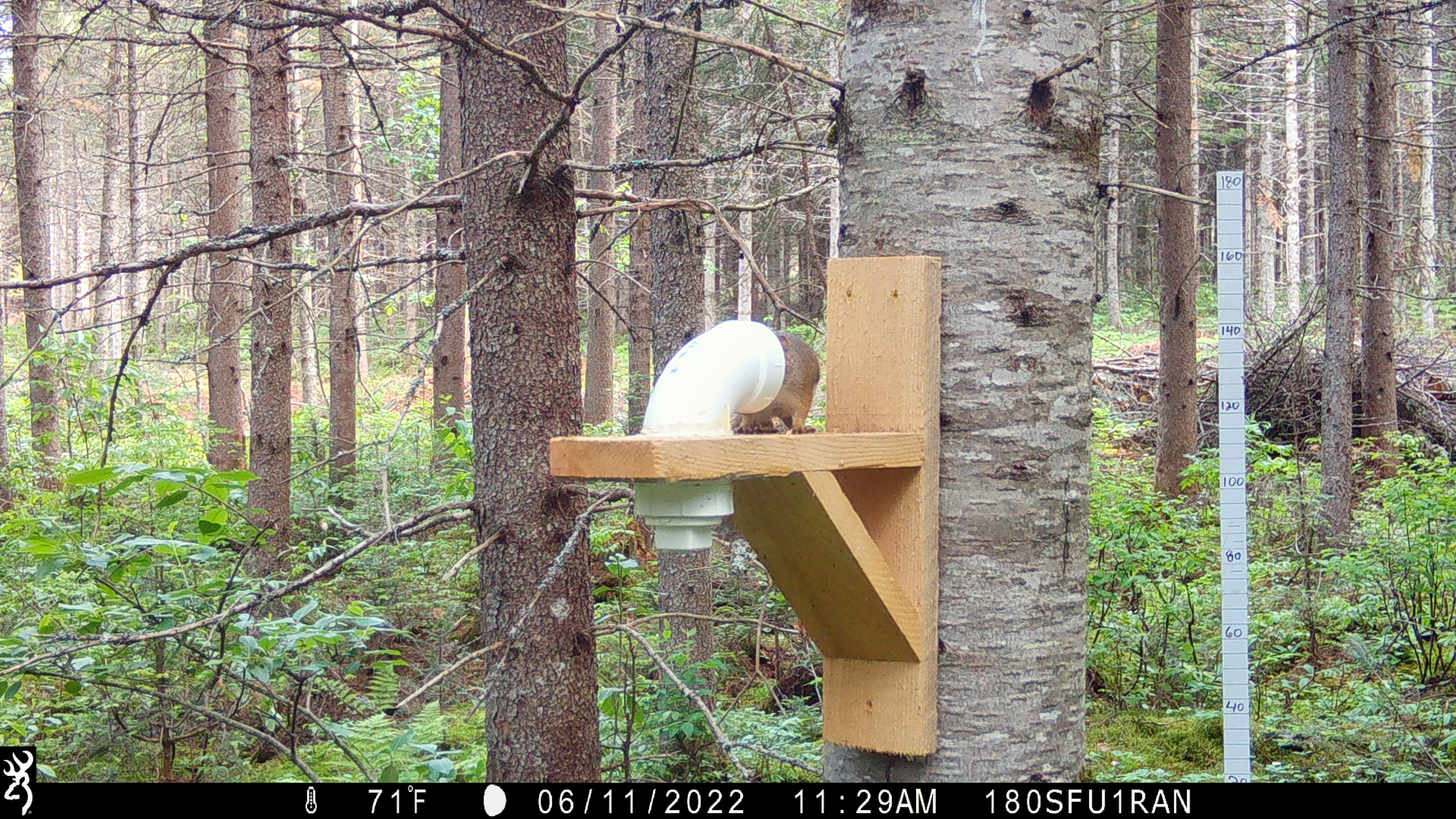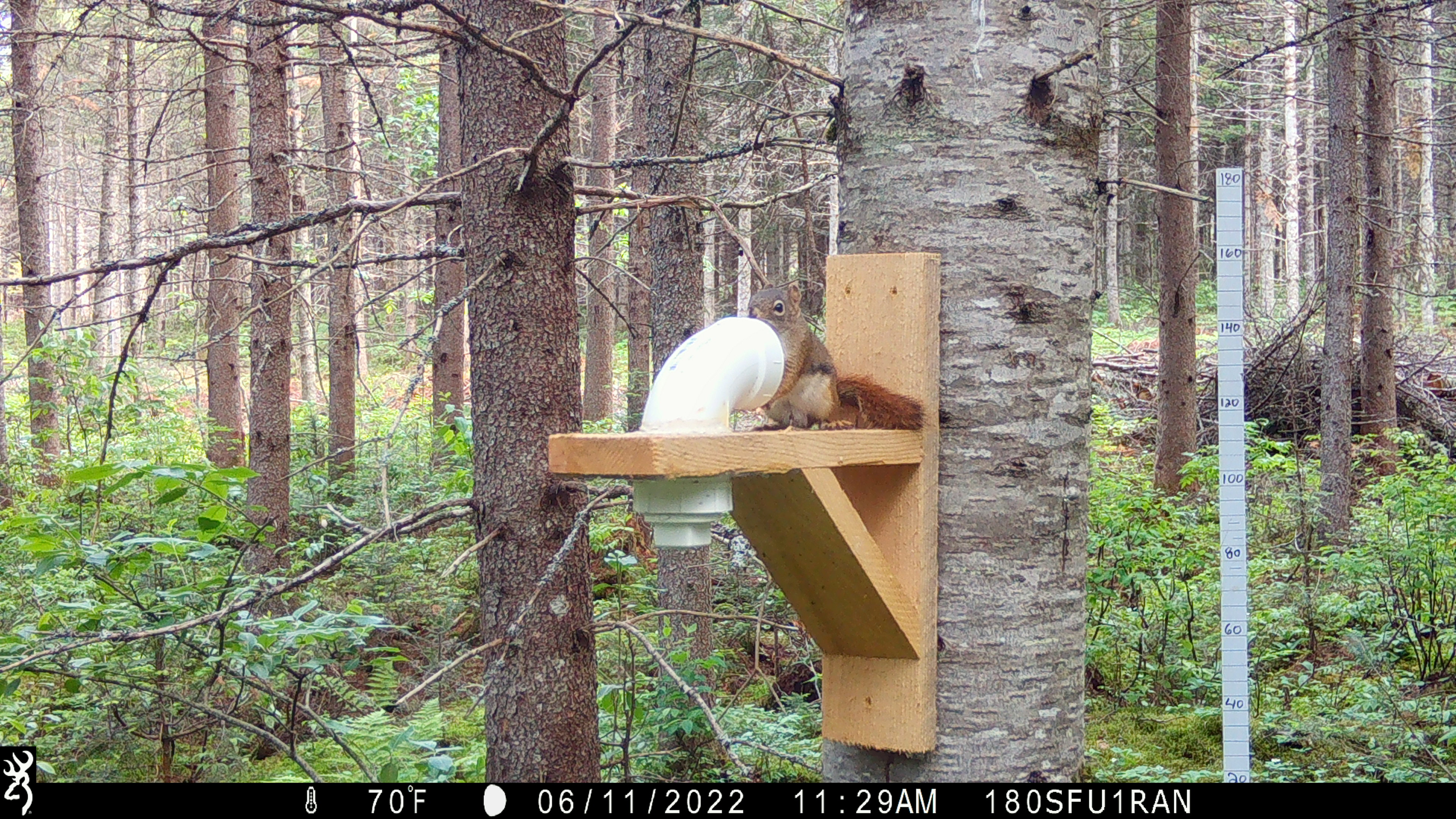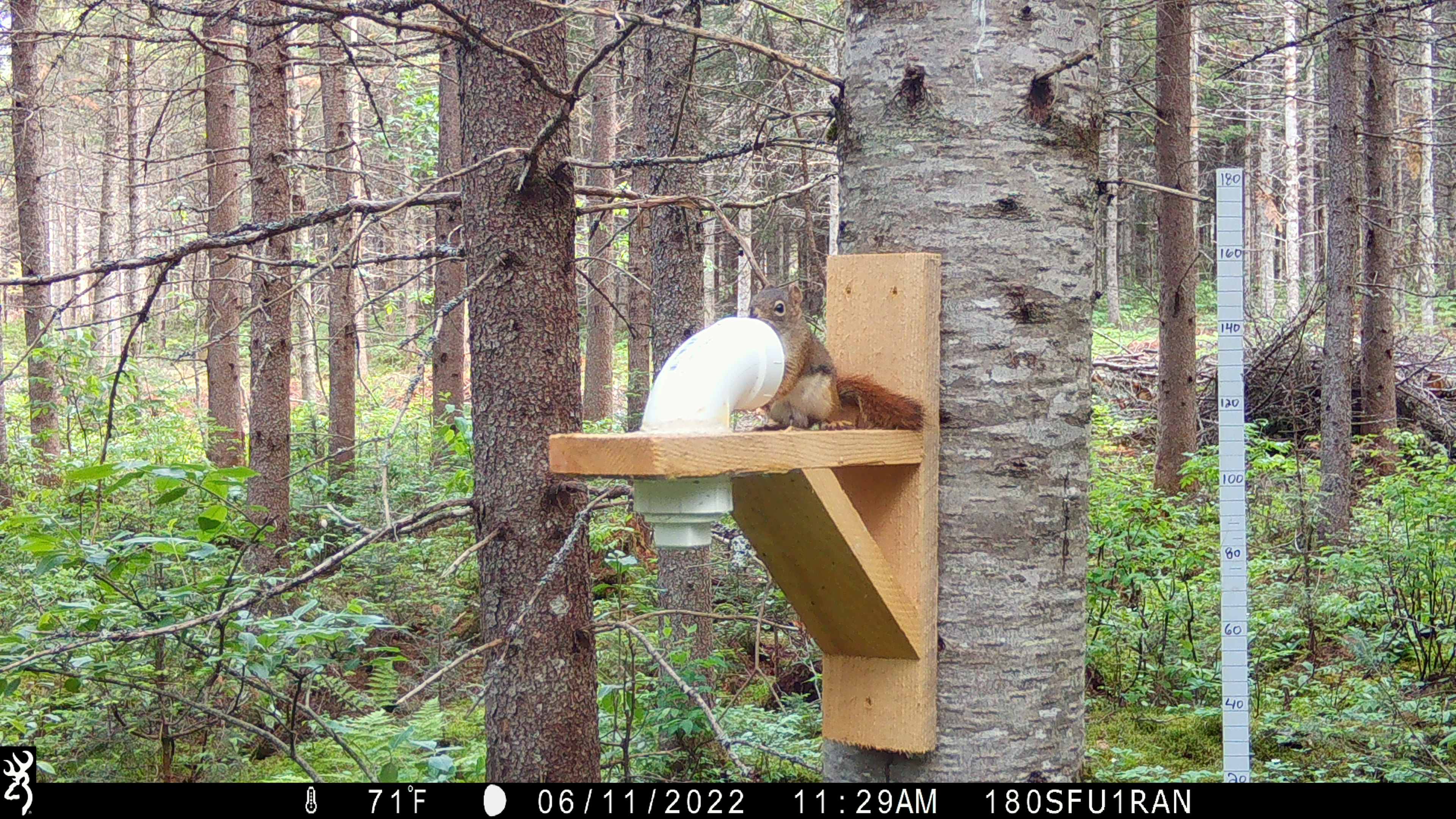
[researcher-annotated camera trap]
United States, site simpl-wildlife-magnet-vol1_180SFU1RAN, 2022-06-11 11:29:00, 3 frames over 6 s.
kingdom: Animalia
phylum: Chordata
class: Mammalia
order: Rodentia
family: Sciuridae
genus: Tamiasciurus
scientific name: Tamiasciurus hudsonicus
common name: red squirrel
Red squirrel (Tamiasciurus hudsonicus).